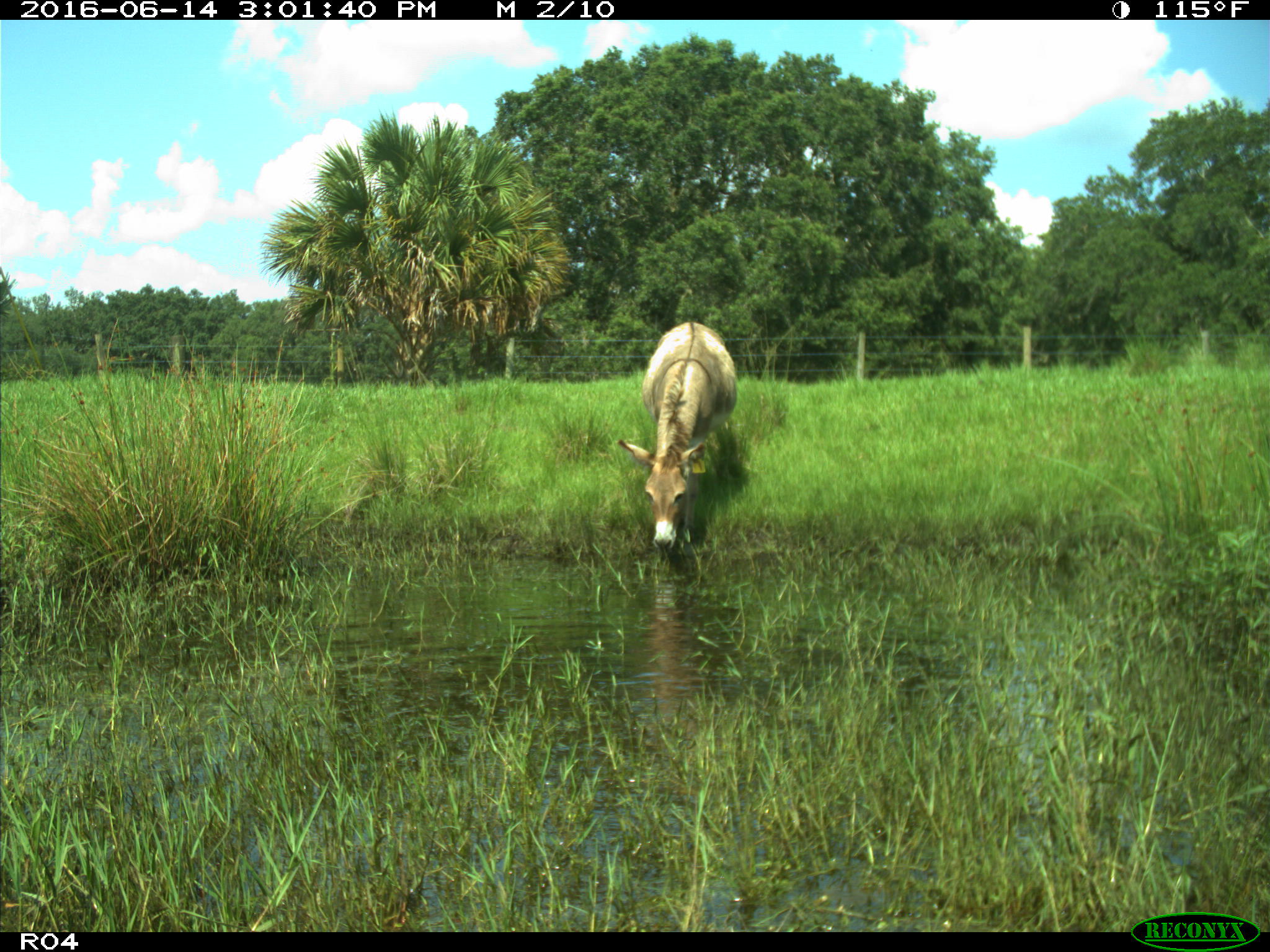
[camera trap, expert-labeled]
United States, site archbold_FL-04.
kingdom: Animalia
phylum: Chordata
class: Mammalia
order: Perissodactyla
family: Equidae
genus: Equus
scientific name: Equus africanus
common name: african wild ass